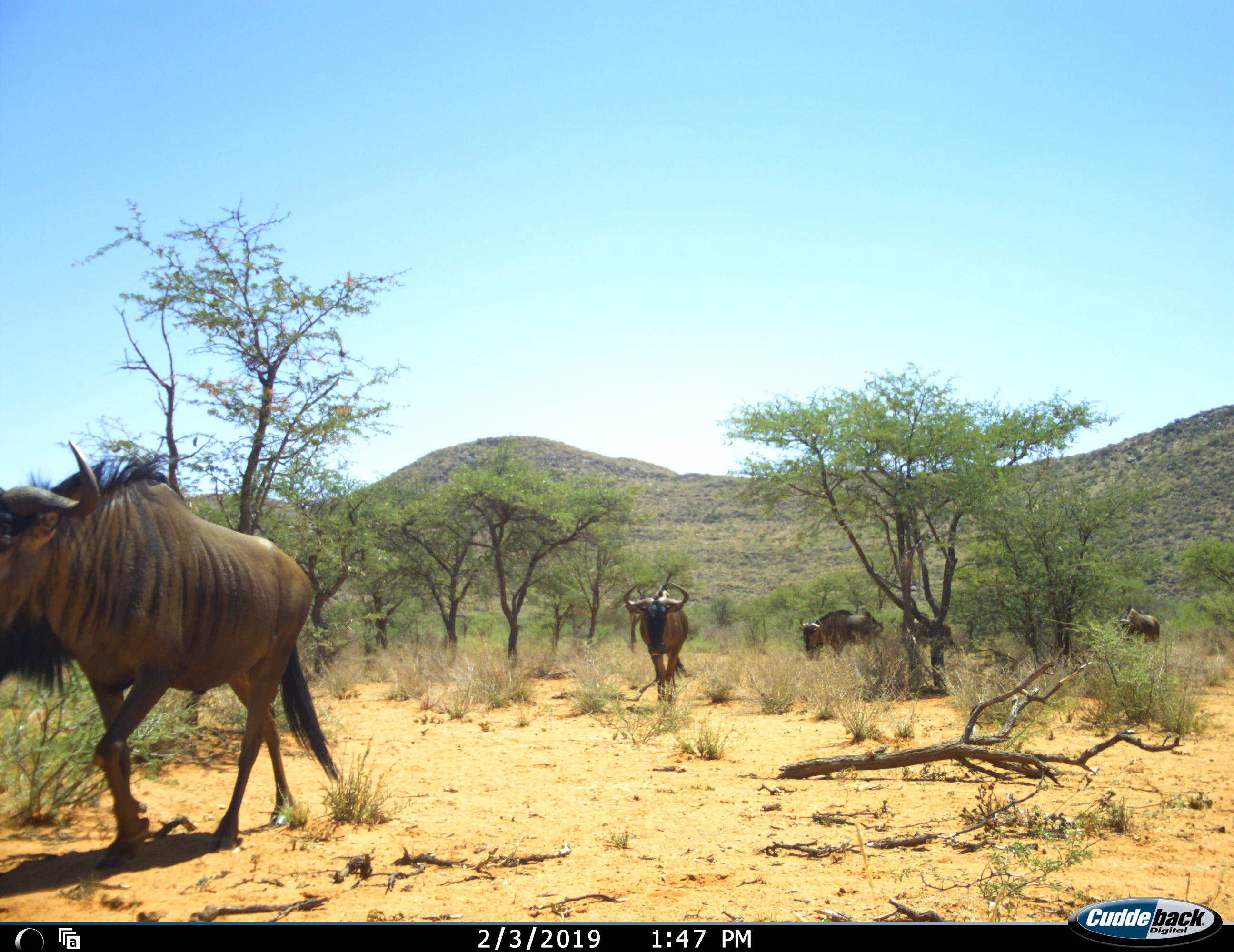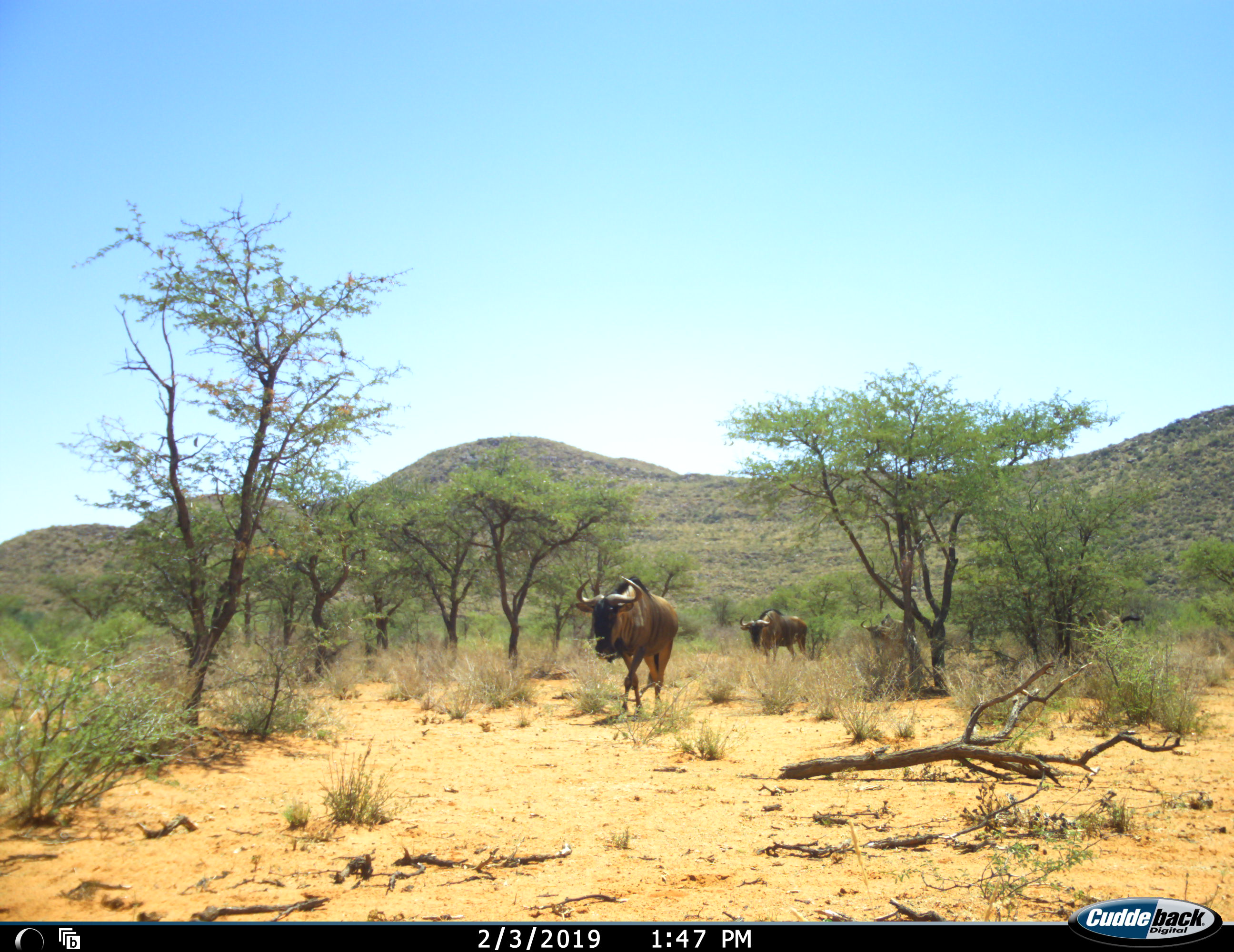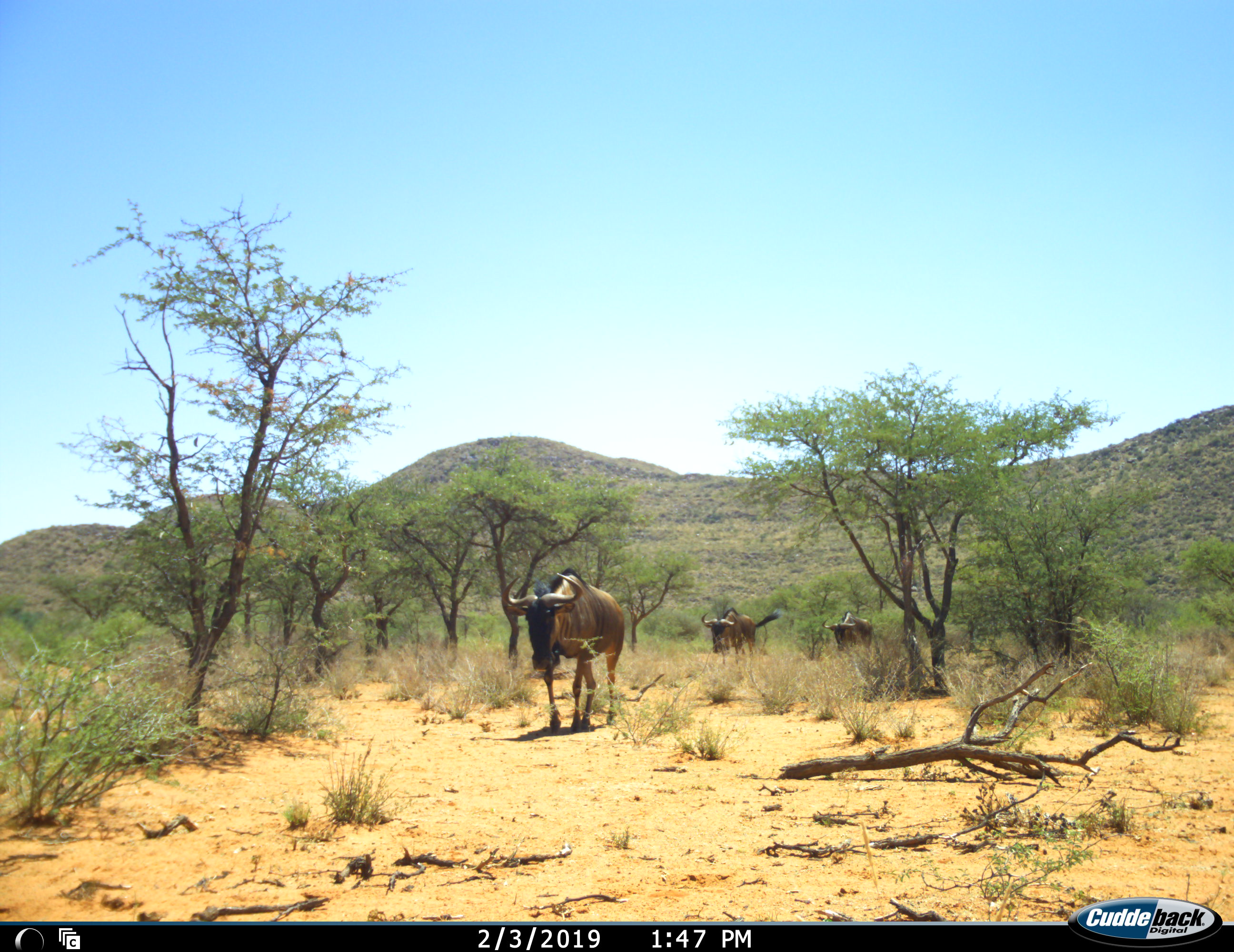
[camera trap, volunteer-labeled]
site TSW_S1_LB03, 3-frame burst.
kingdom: Animalia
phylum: Chordata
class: Mammalia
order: Artiodactyla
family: Bovidae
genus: Connochaetes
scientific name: Connochaetes taurinus taurinus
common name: blue wildebeest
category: wildebeestblue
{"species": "wildebeestblue (blue wildebeest) (Connochaetes taurinus taurinus)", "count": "5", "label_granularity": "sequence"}